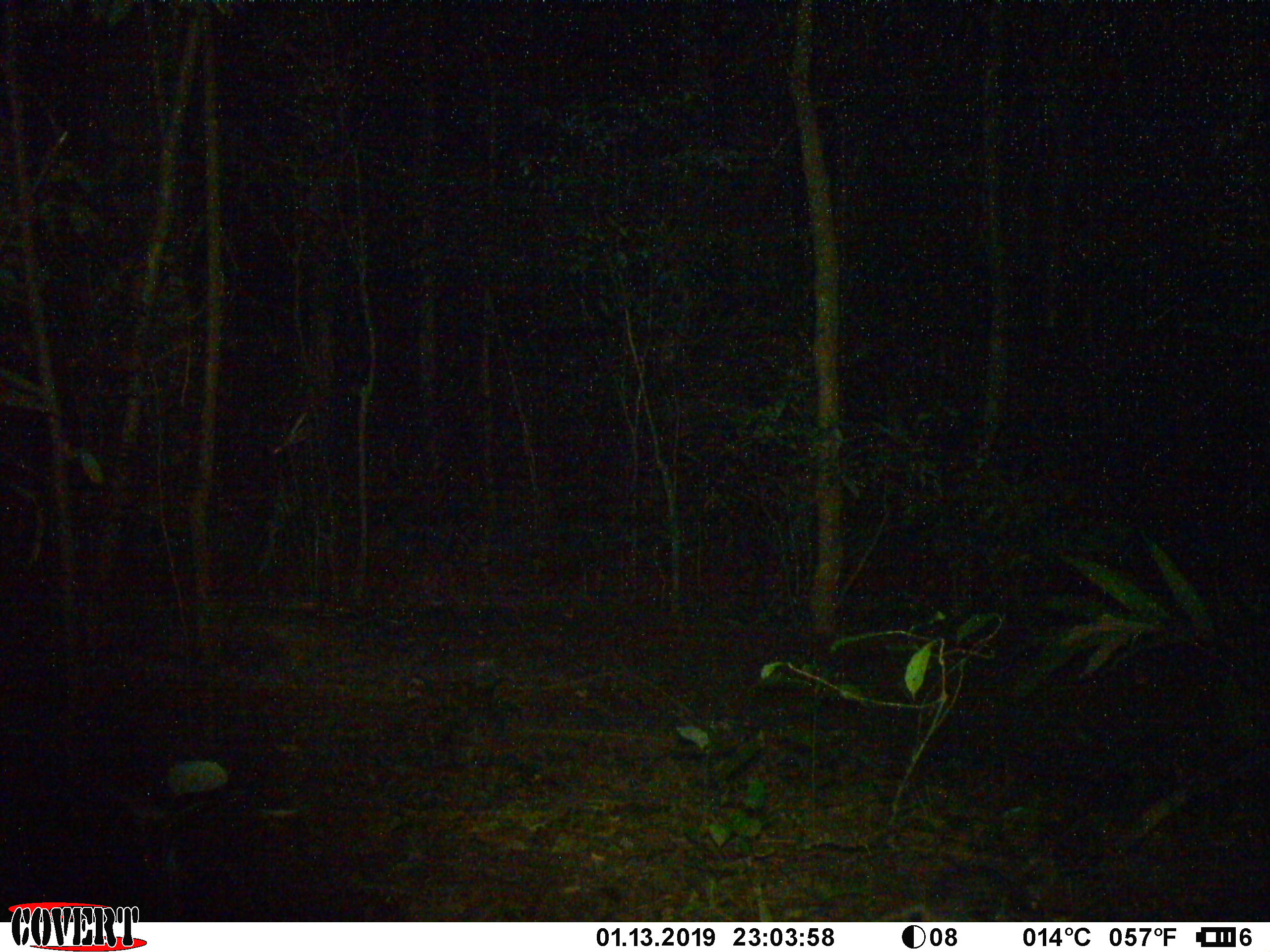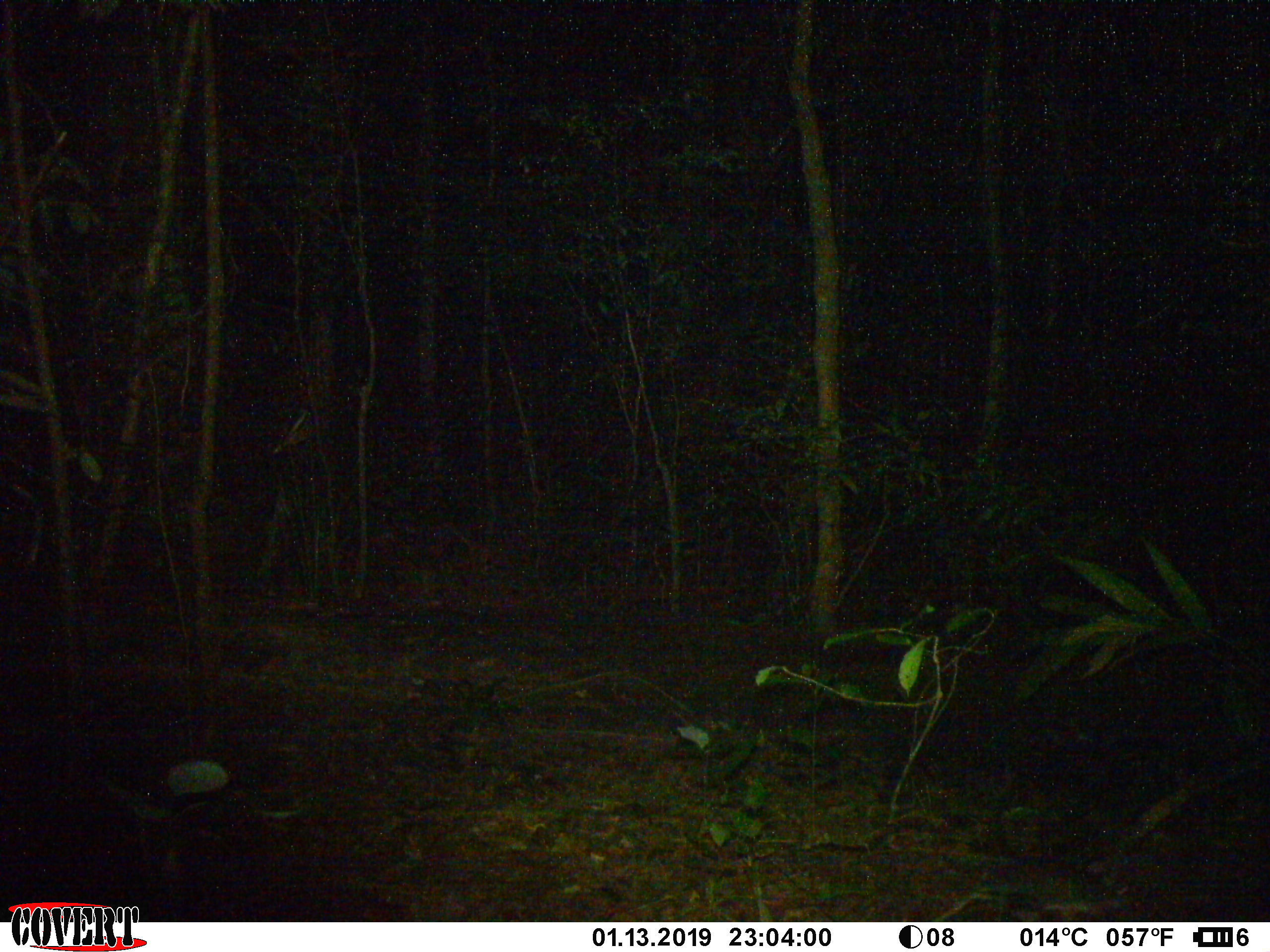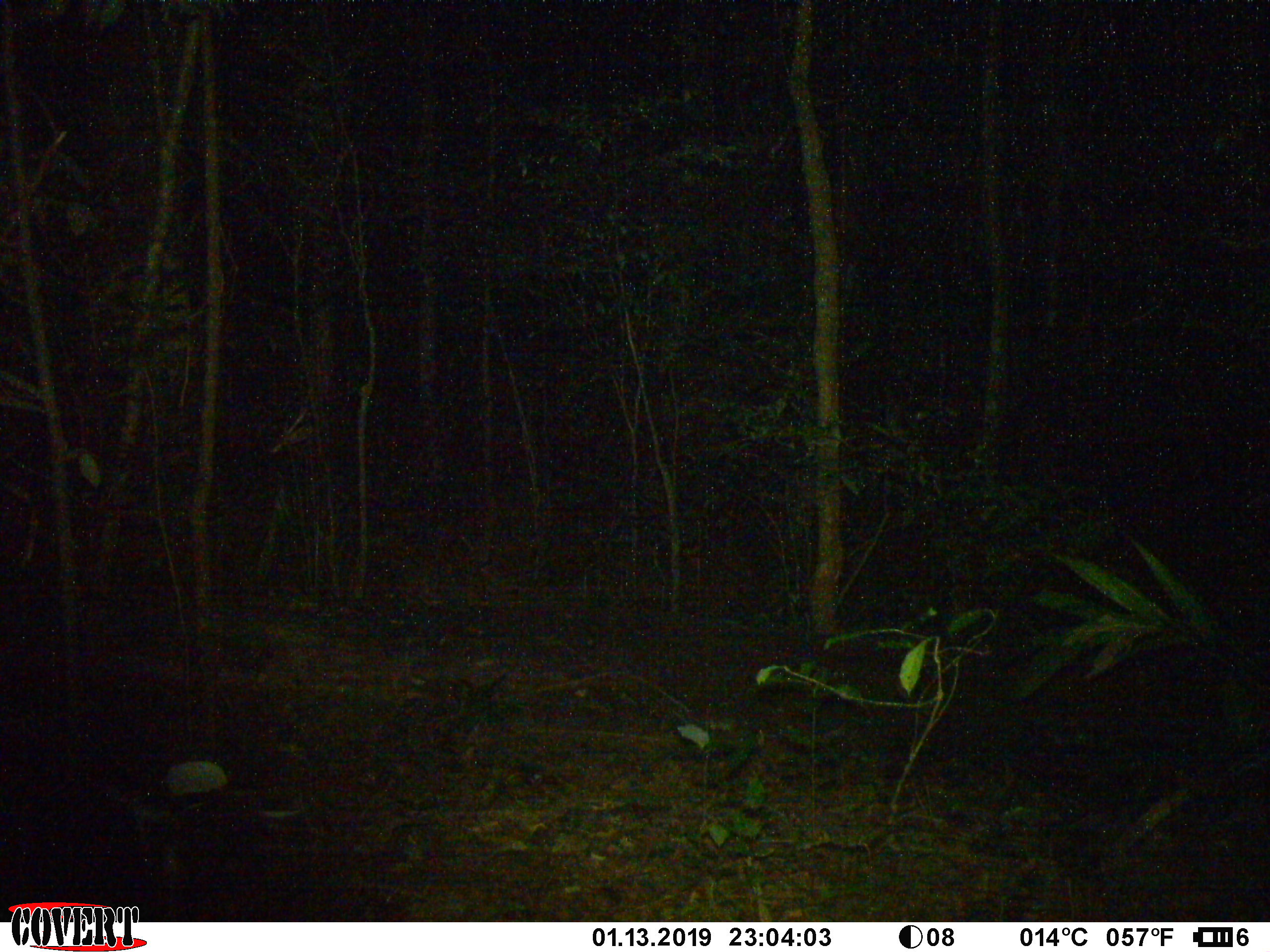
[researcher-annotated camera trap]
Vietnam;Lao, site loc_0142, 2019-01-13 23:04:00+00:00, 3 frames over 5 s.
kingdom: Animalia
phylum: Chordata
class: Mammalia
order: Rodentia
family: Muridae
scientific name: Muridae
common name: old-world mice and rats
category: unidentified murid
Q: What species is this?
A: Unidentified murid (old-world mice and rats) (Muridae).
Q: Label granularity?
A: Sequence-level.